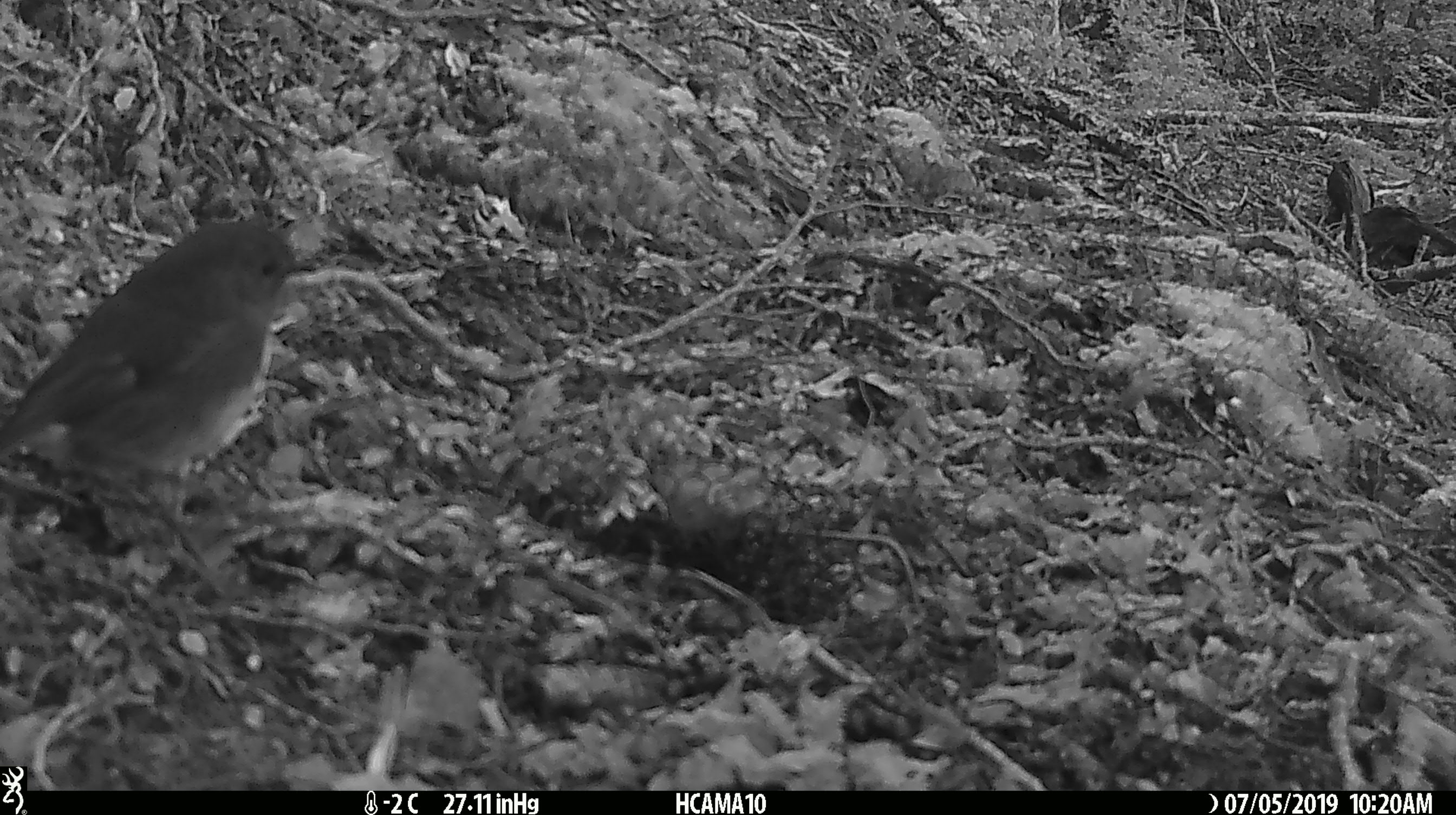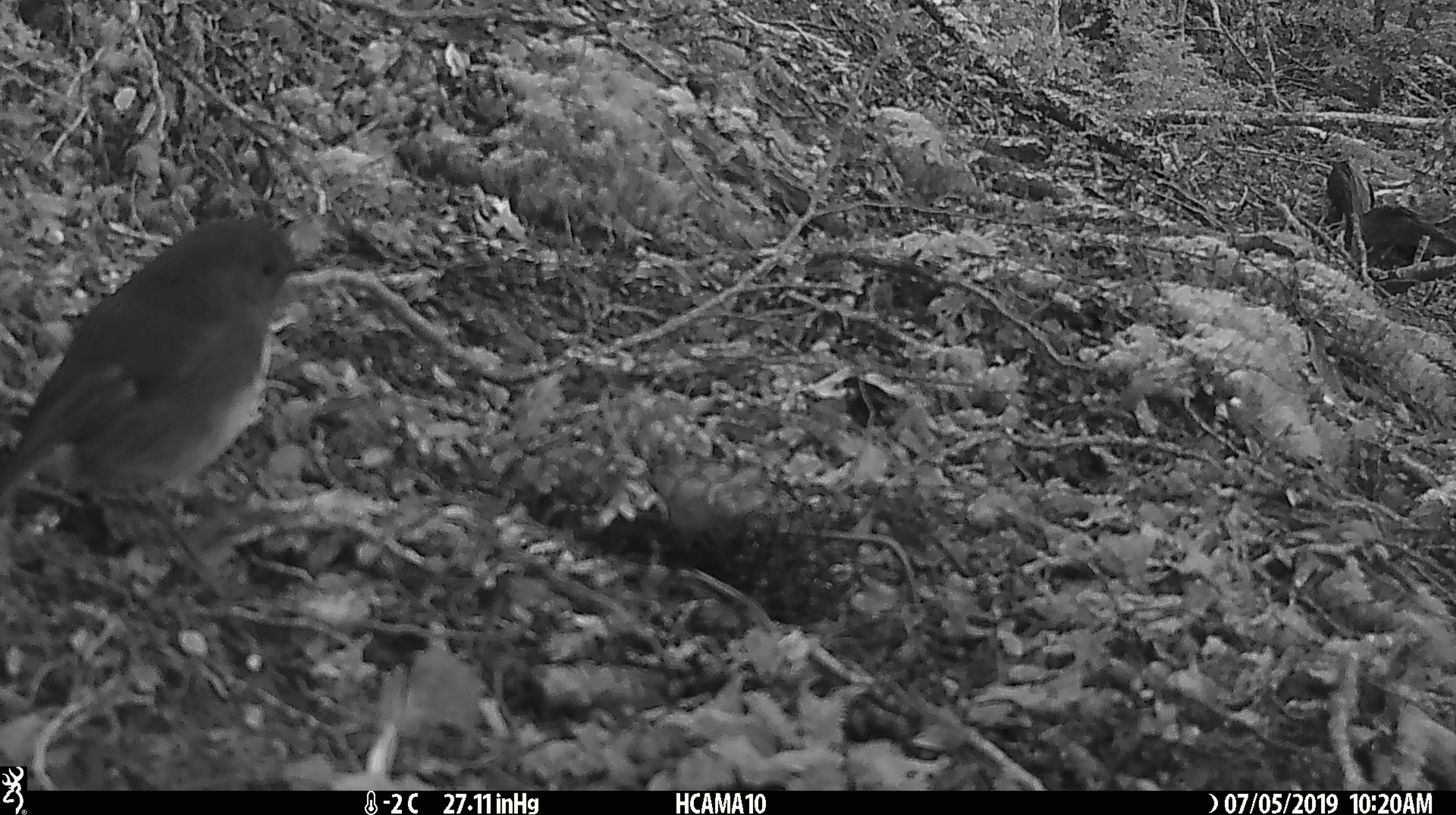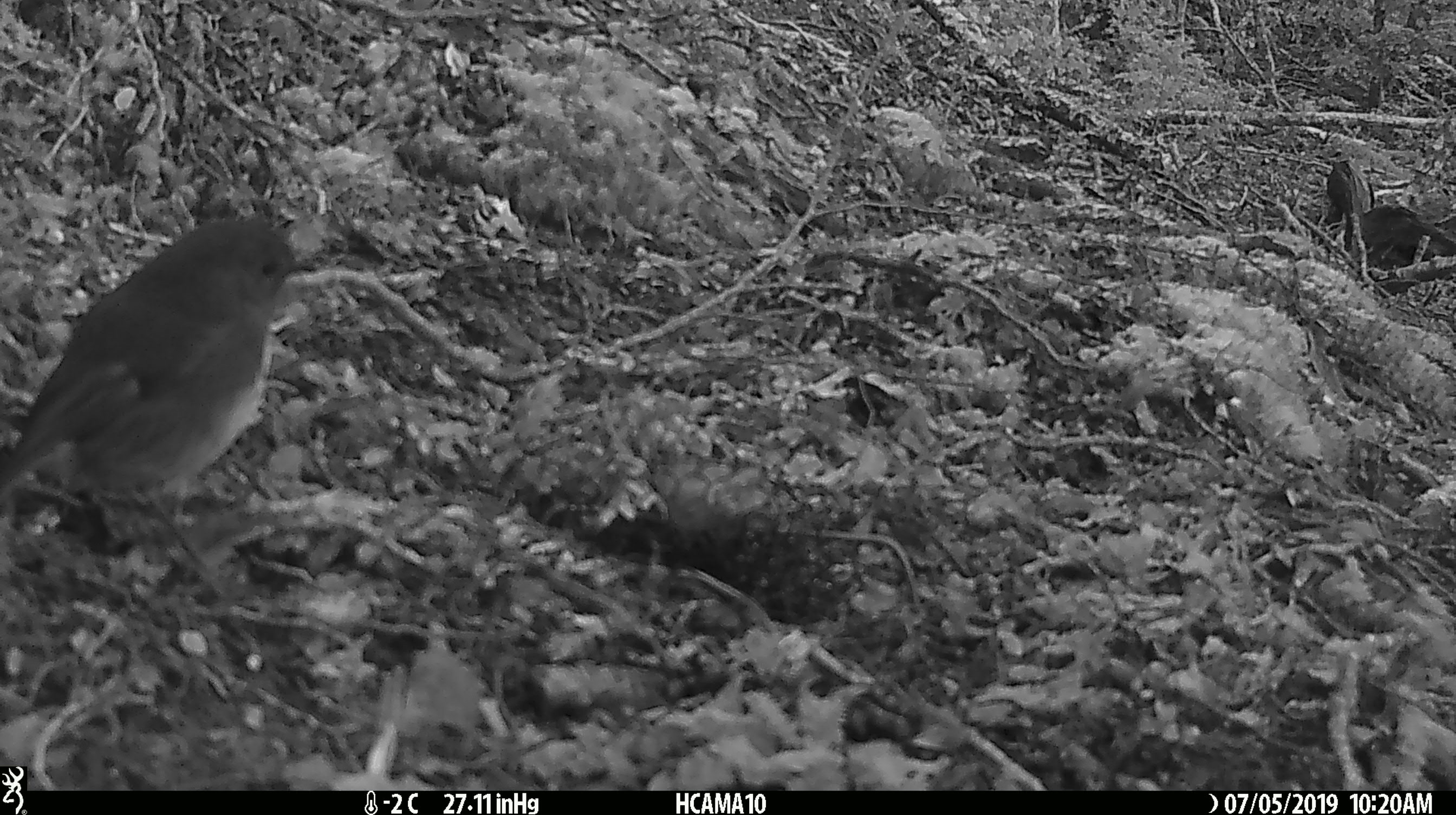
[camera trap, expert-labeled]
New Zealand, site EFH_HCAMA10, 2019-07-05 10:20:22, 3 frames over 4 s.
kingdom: Animalia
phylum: Chordata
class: Aves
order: Passeriformes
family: Petroicidae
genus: Petroica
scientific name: Petroica australis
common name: new zealand robin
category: robin